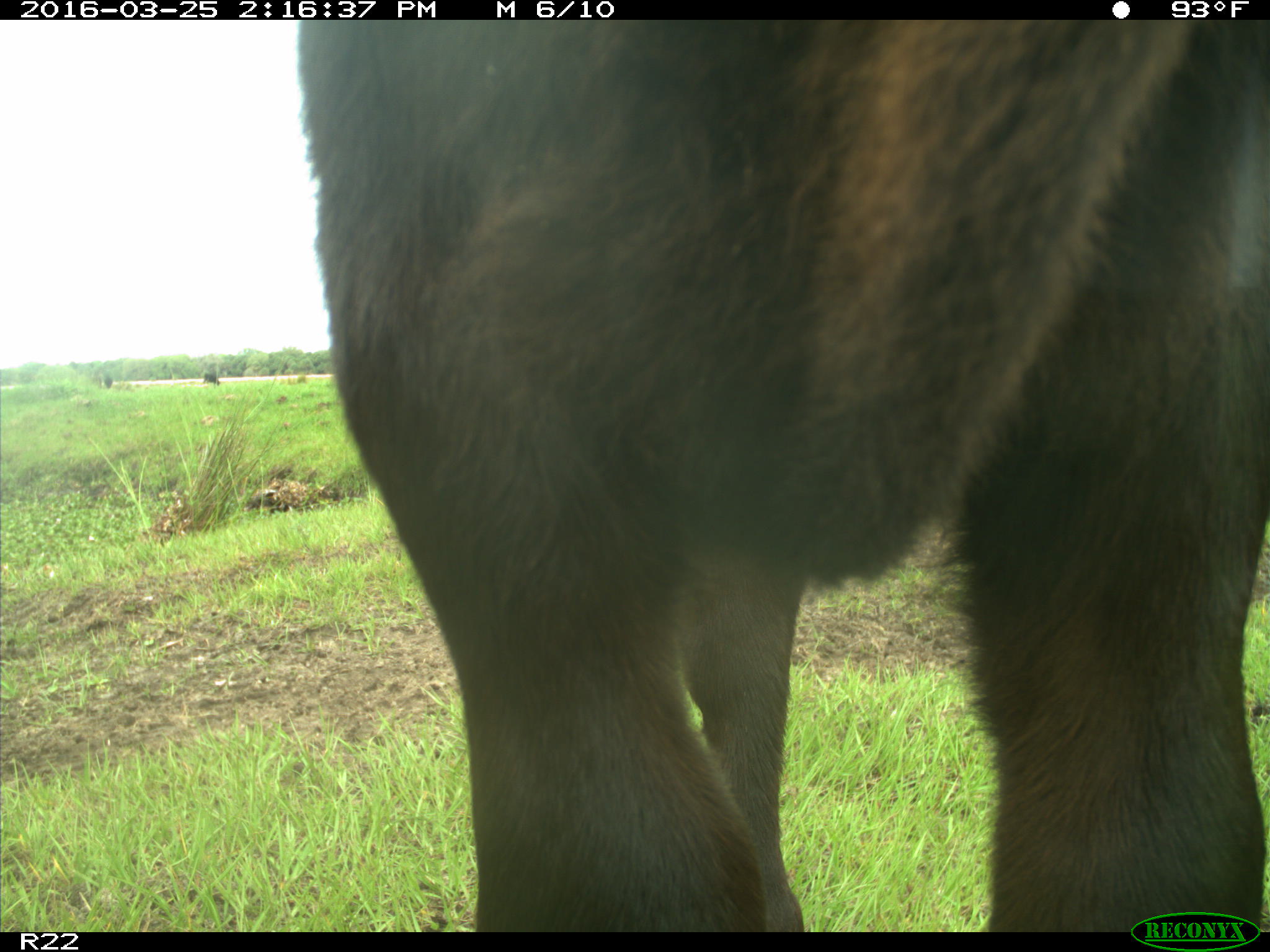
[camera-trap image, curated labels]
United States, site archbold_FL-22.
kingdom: Animalia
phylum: Chordata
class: Mammalia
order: Artiodactyla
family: Bovidae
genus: Bos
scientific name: Bos taurus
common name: domestic cow